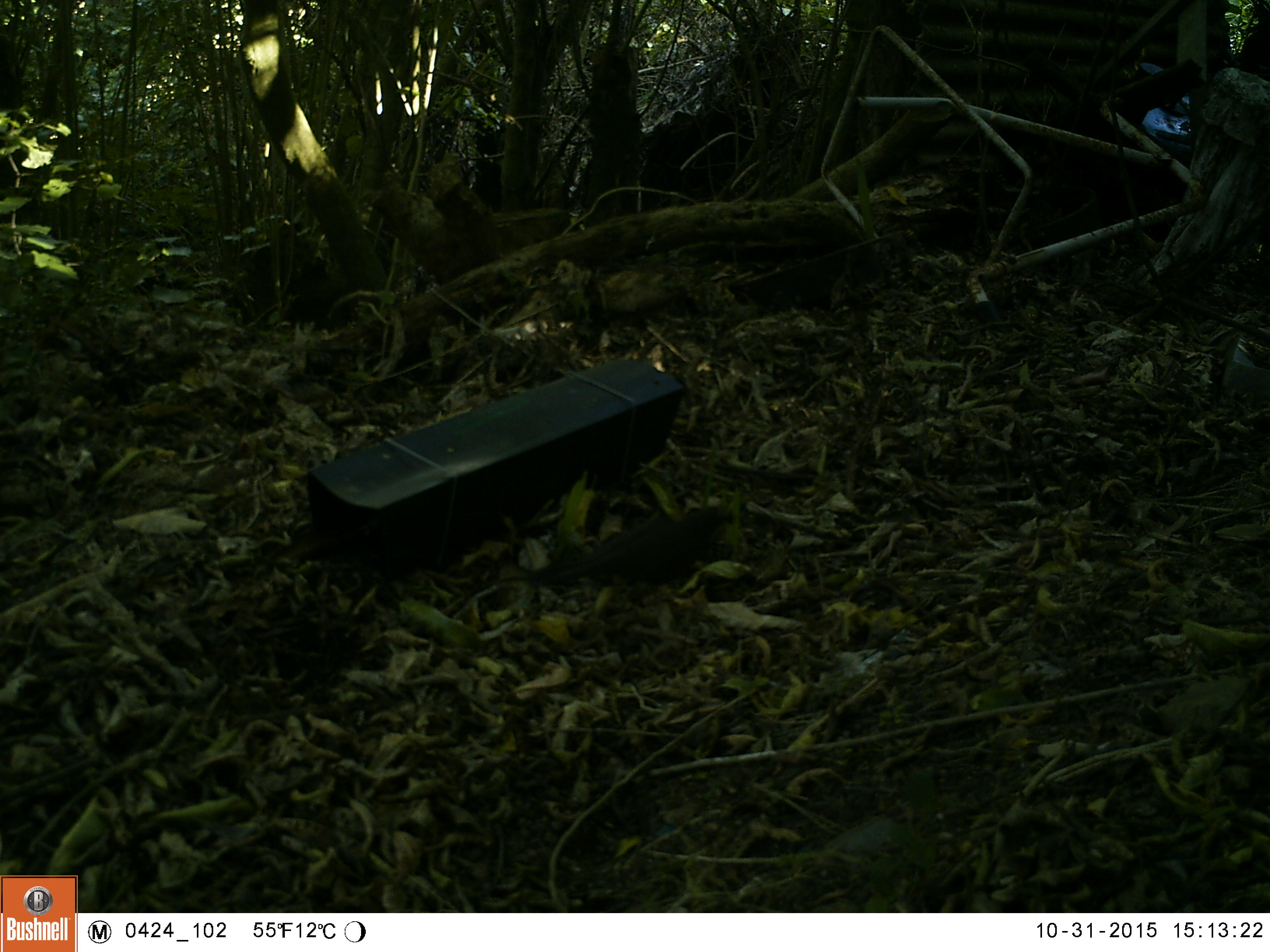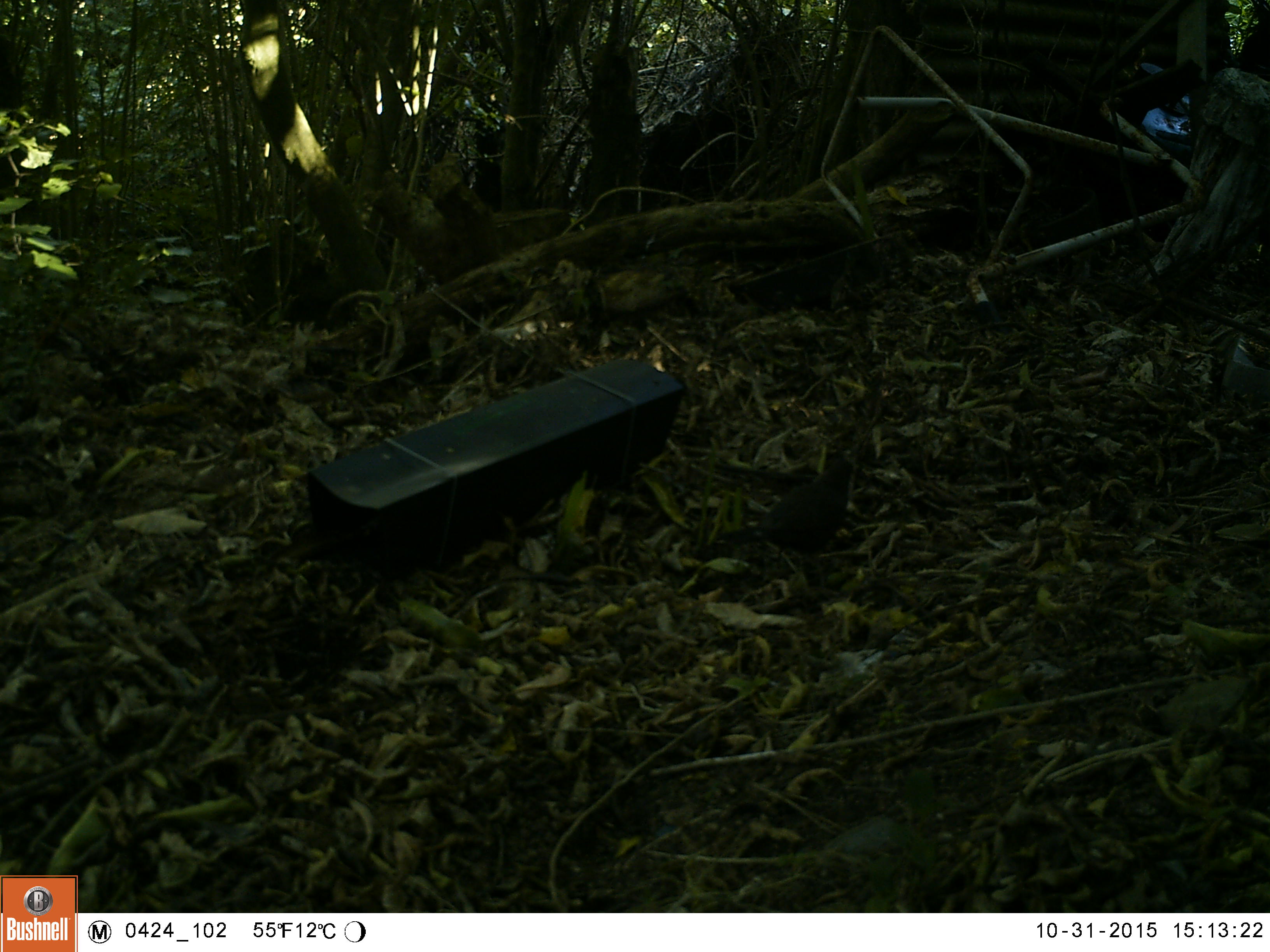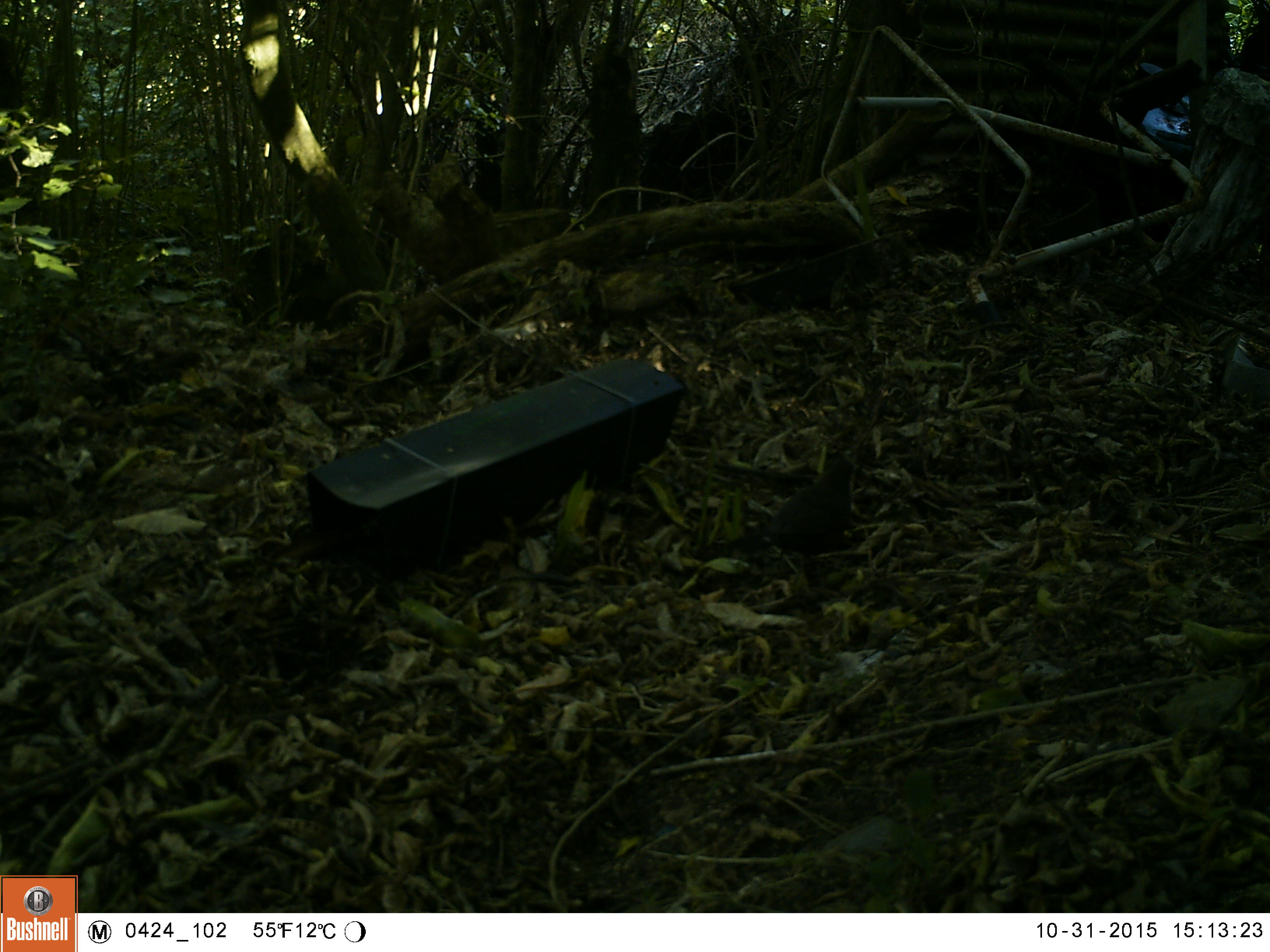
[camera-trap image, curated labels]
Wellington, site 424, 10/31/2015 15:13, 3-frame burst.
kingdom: Animalia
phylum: Chordata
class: Aves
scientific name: Aves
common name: bird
Bird (Aves).